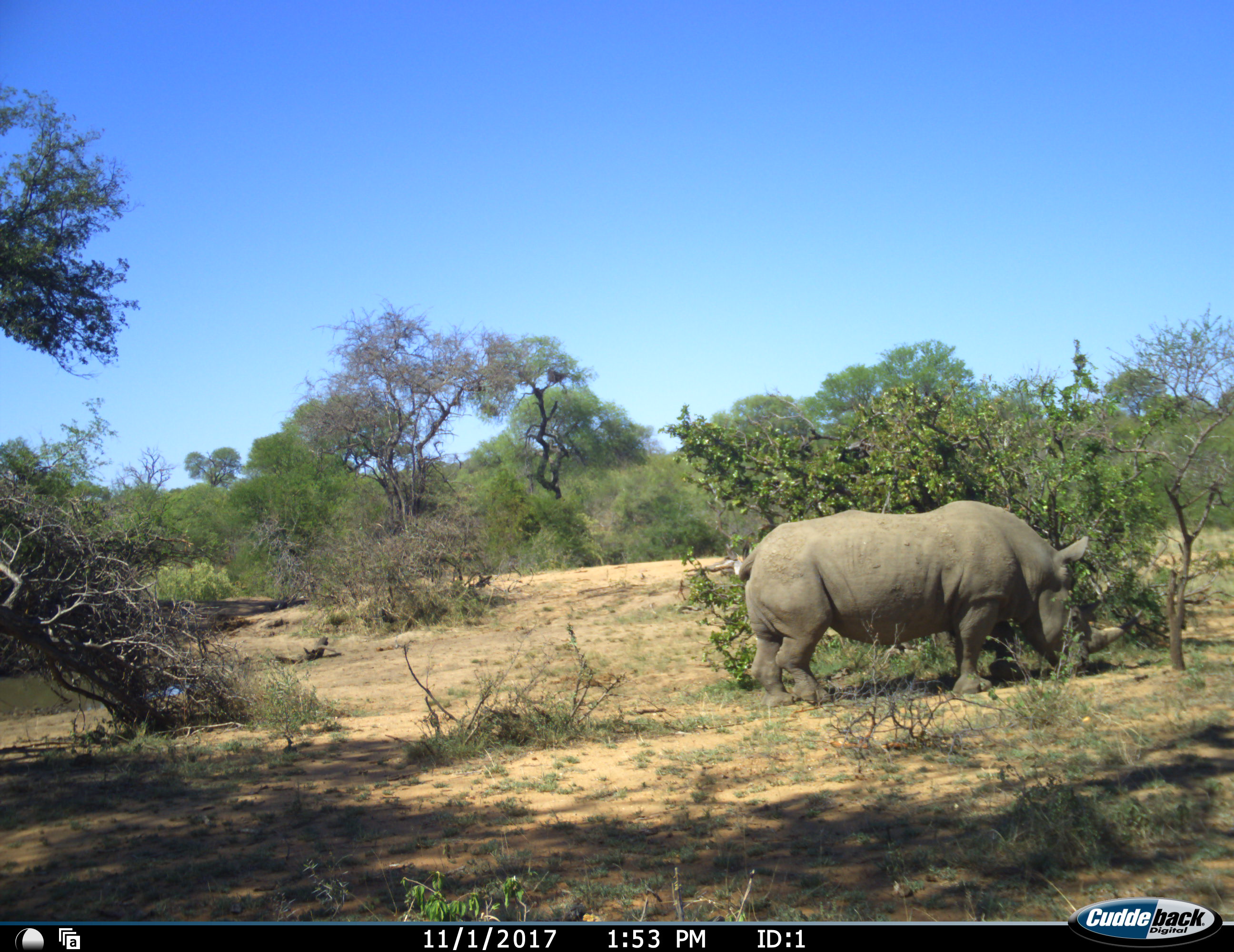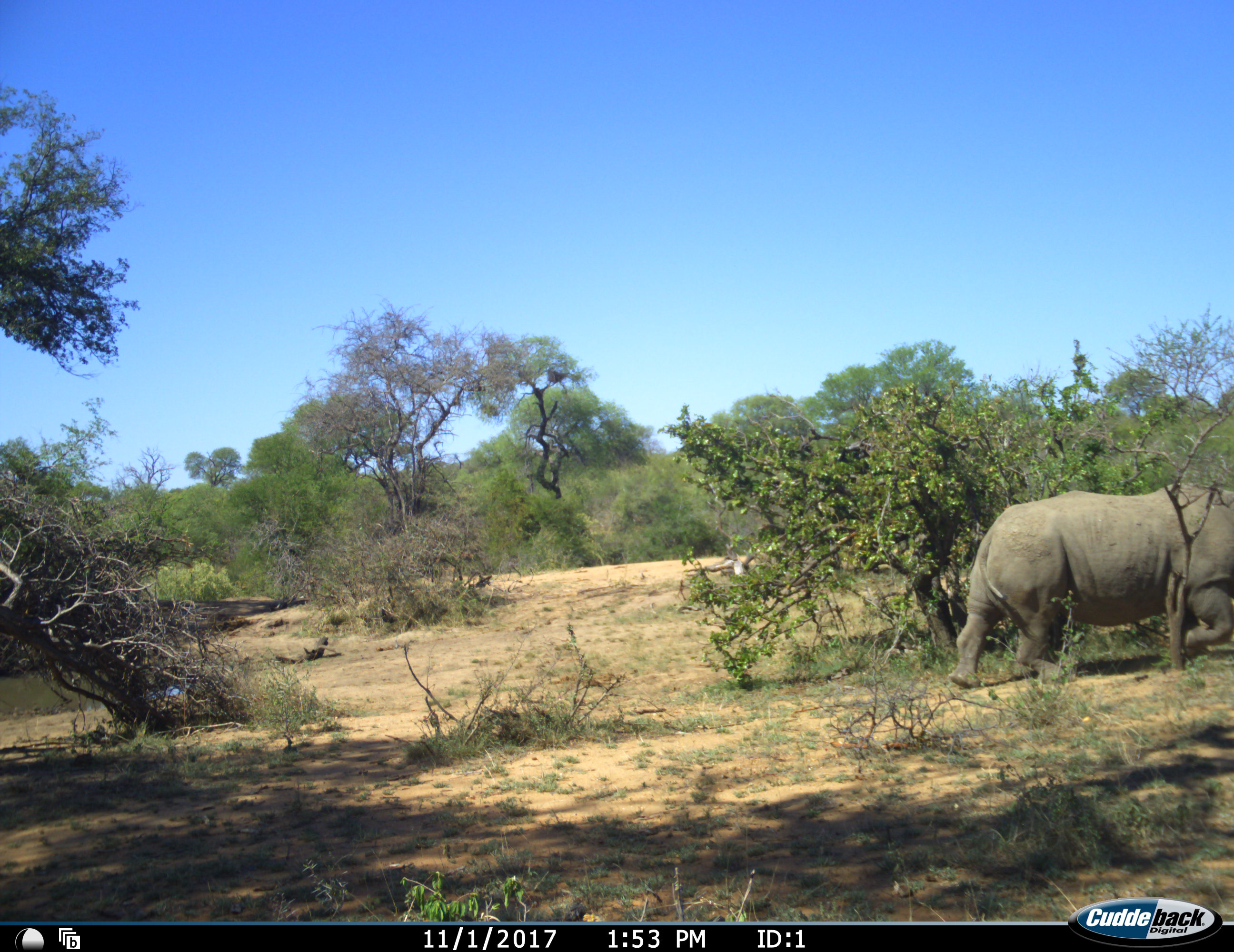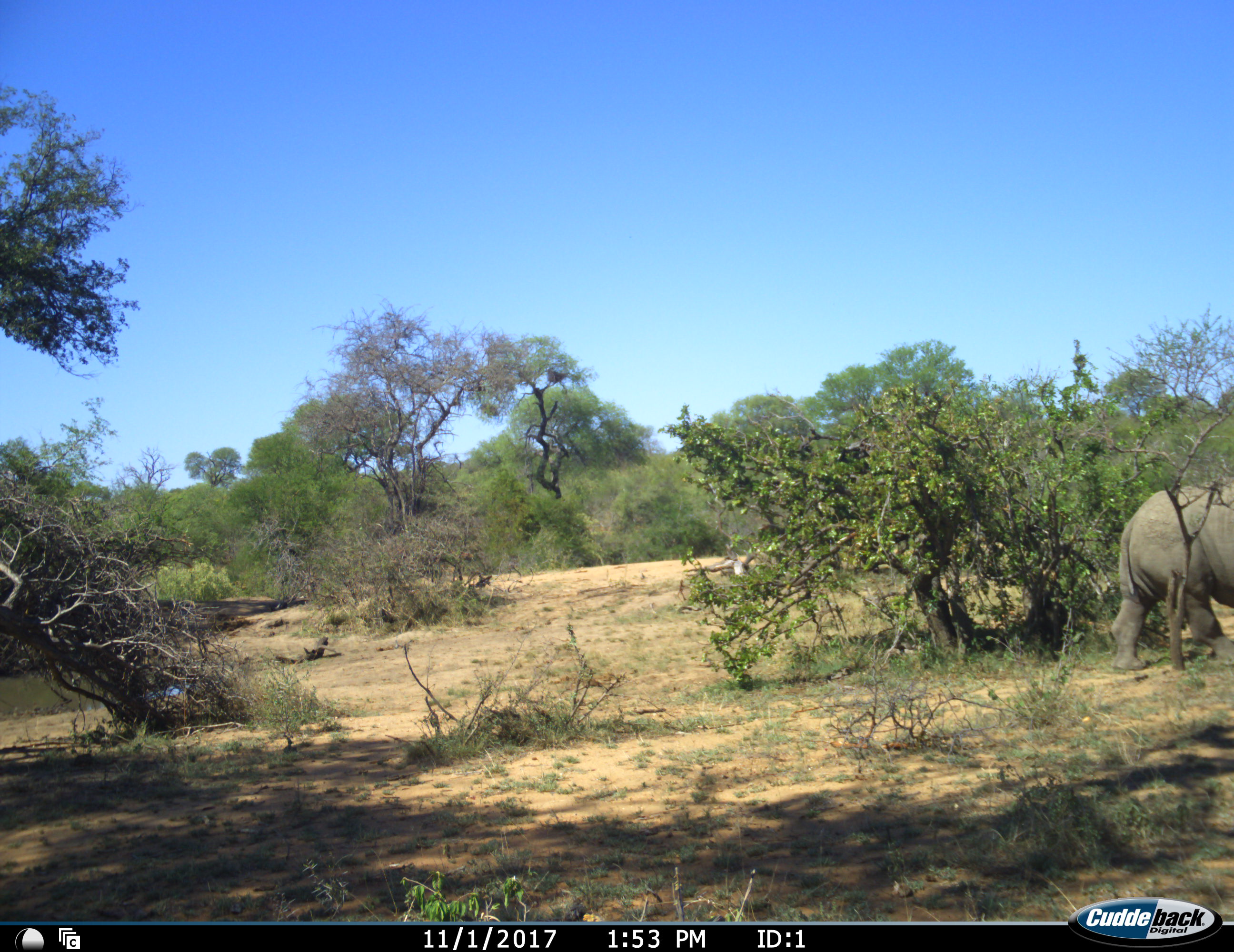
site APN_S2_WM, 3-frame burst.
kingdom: Animalia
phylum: Chordata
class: Mammalia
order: Perissodactyla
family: Rhinocerotidae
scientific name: Rhinocerotidae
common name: unknown rhinoceros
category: rhinocerosunknown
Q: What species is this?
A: Rhinocerosunknown (unknown rhinoceros) (Rhinocerotidae).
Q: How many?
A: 1.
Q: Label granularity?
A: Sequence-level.